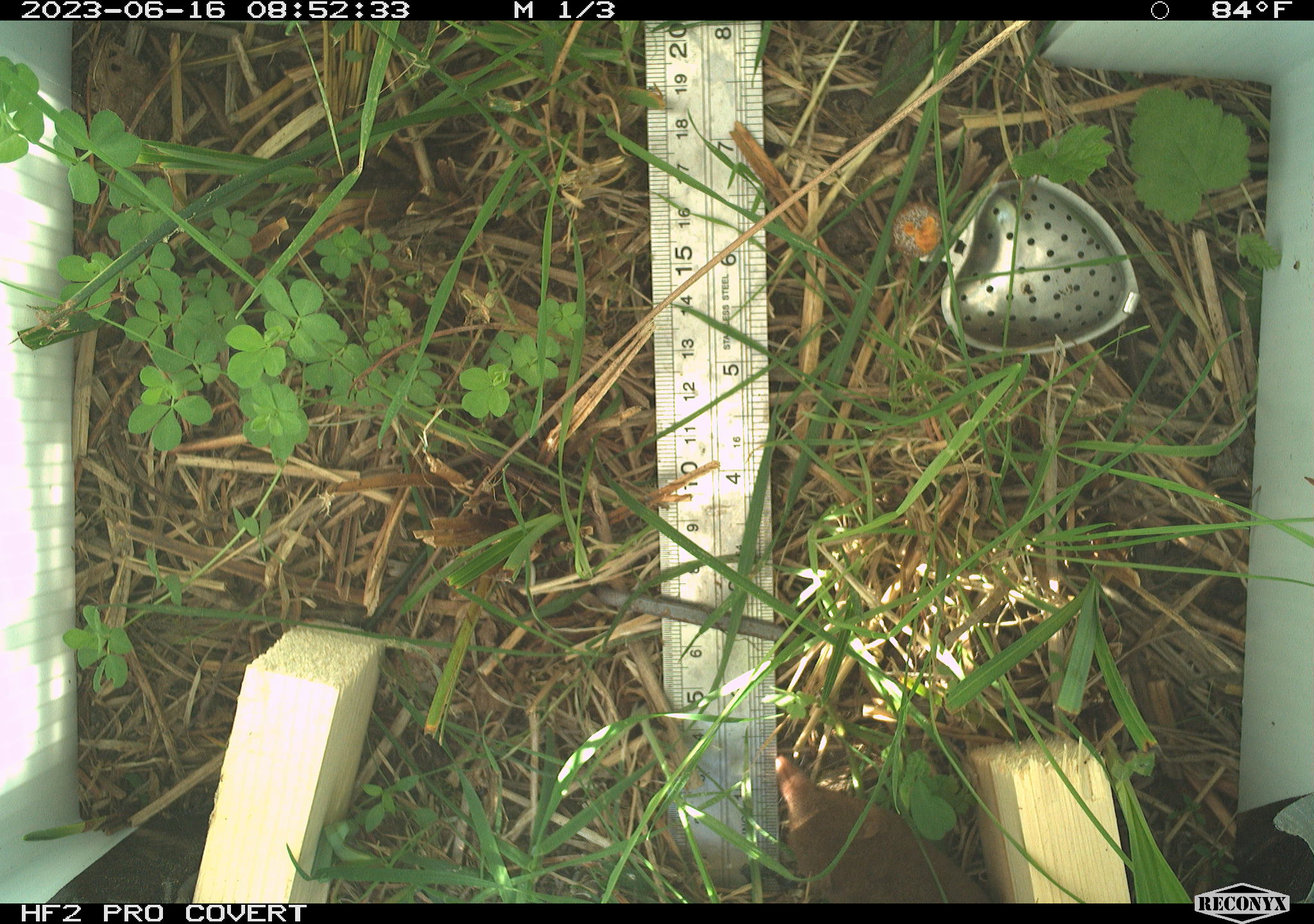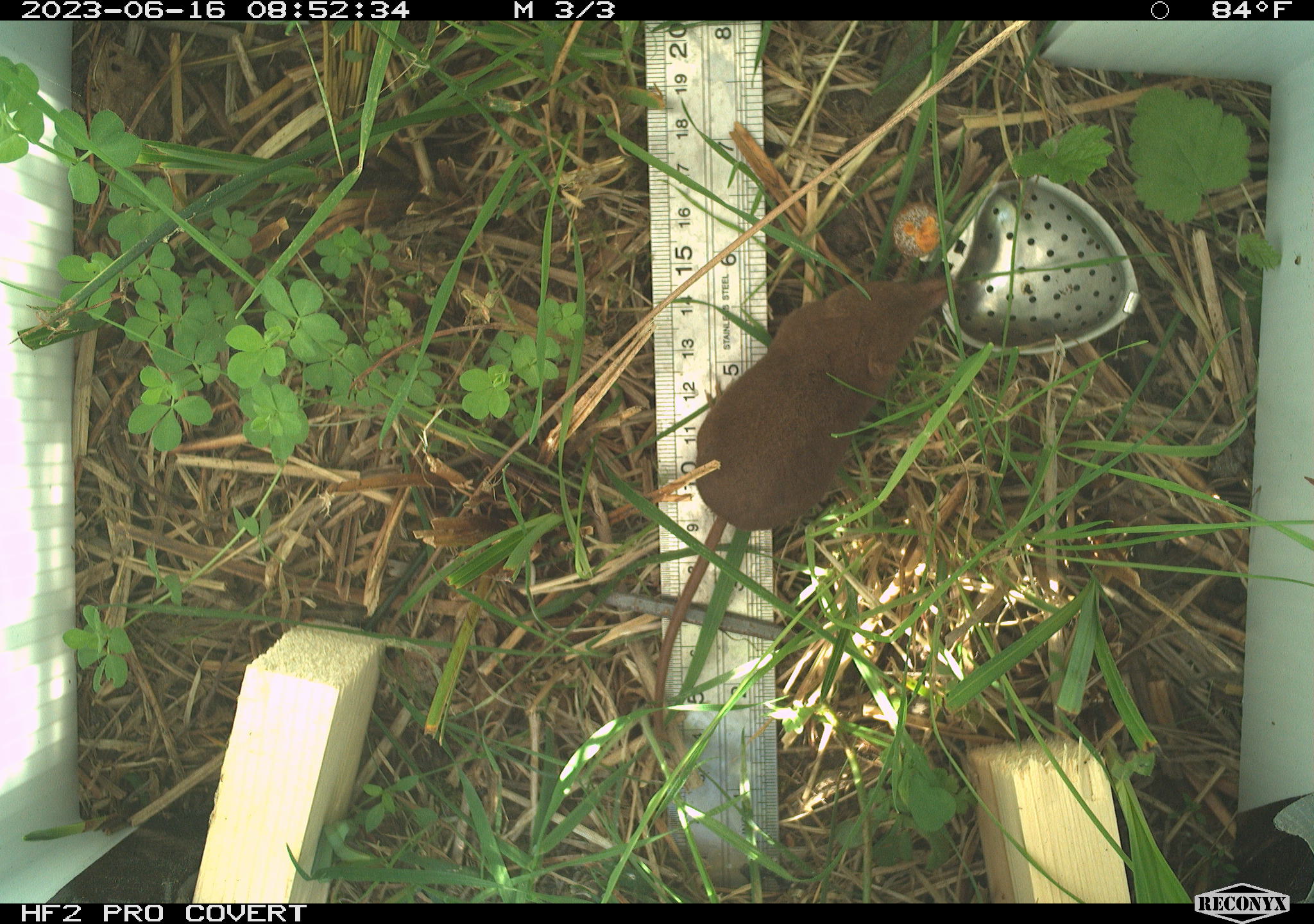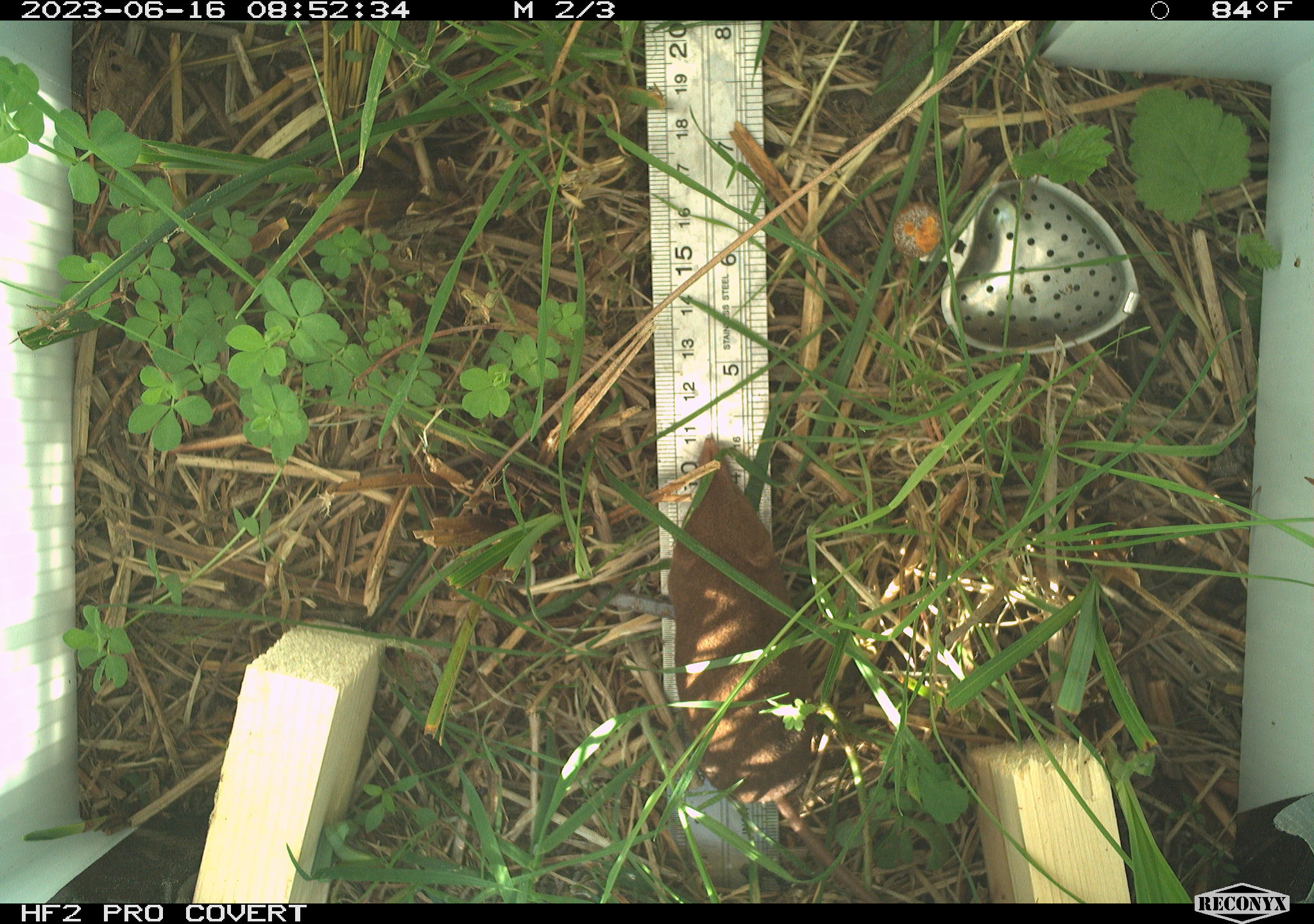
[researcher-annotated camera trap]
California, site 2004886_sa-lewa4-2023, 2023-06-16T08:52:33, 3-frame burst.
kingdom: Animalia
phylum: Chordata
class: Mammalia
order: Eulipotyphla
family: Soricidae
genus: Sorex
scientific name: Sorex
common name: long-tailed shrew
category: sorex species